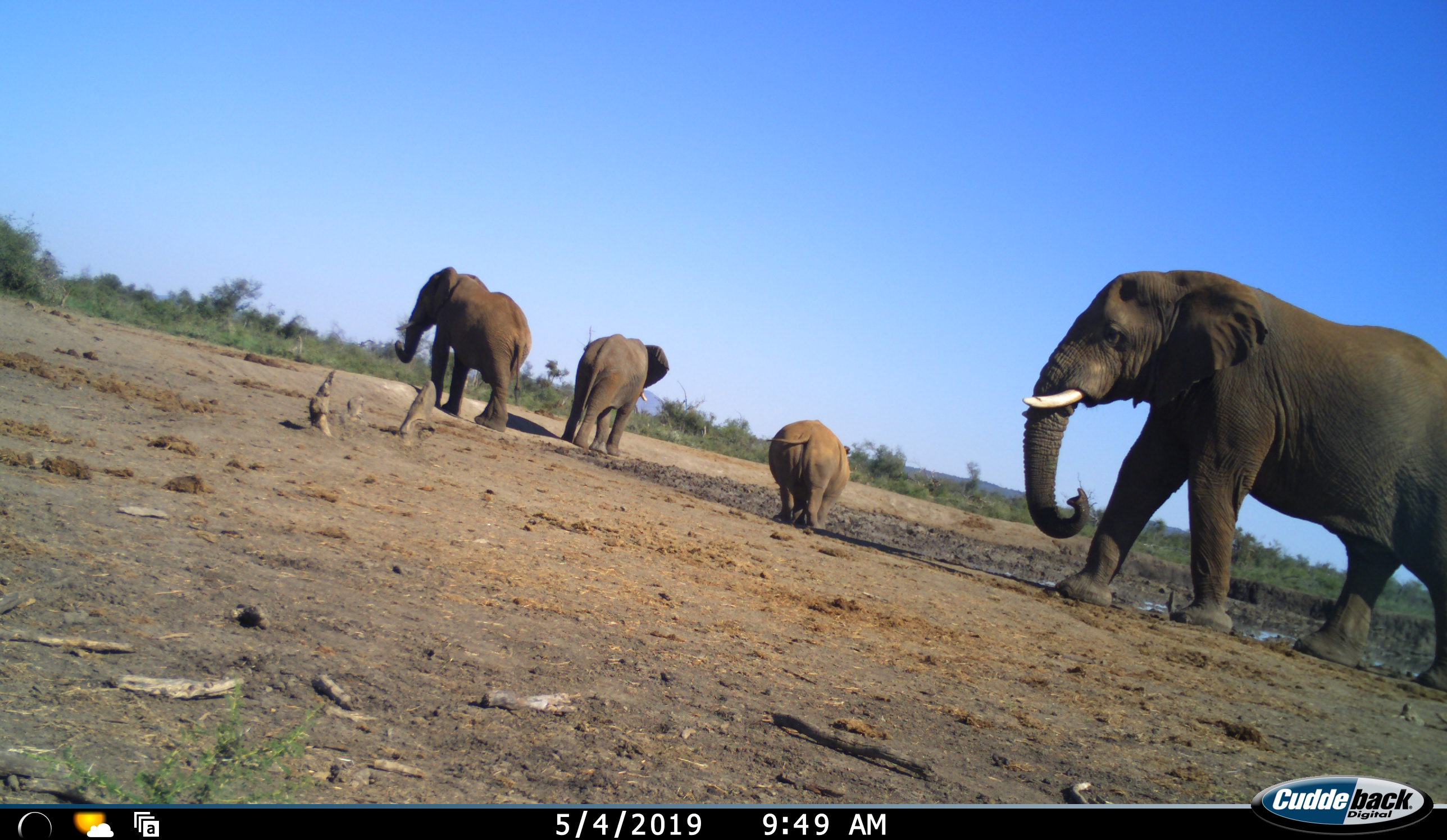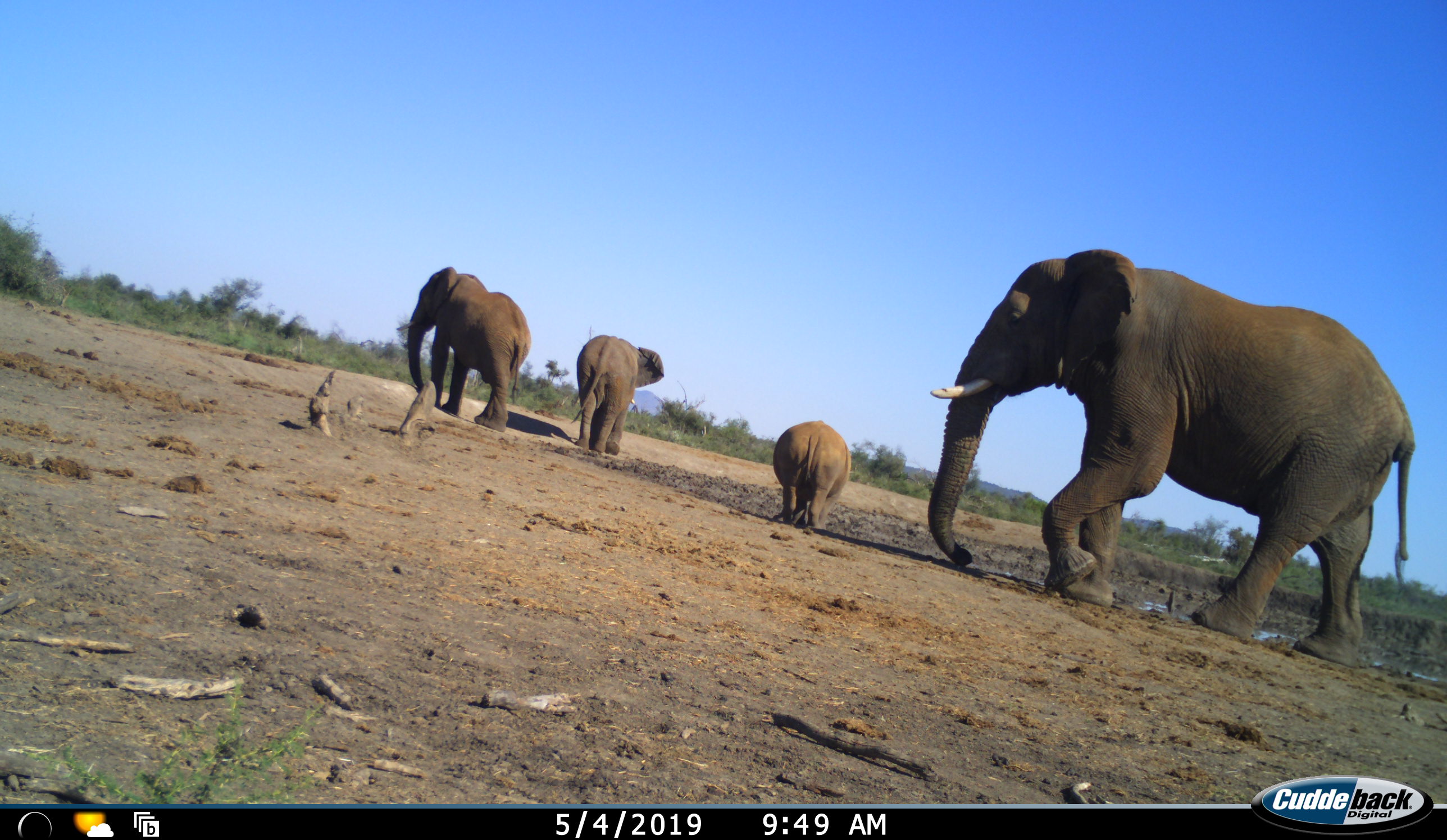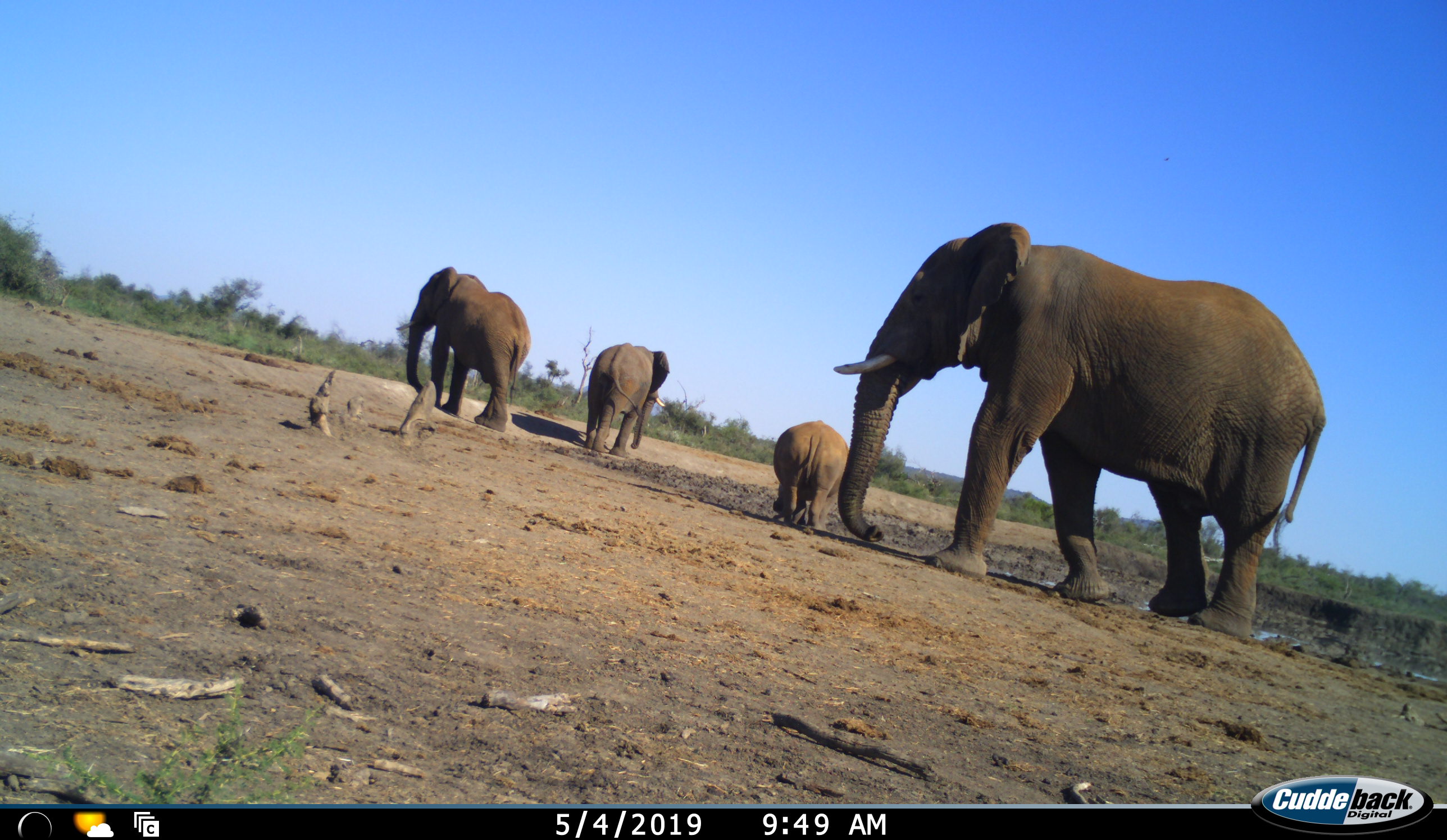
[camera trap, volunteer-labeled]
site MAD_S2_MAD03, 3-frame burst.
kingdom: Animalia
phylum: Chordata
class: Mammalia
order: Proboscidea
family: Elephantidae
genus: Loxodonta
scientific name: Loxodonta africana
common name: african bush elephant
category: elephant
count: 3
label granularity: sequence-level